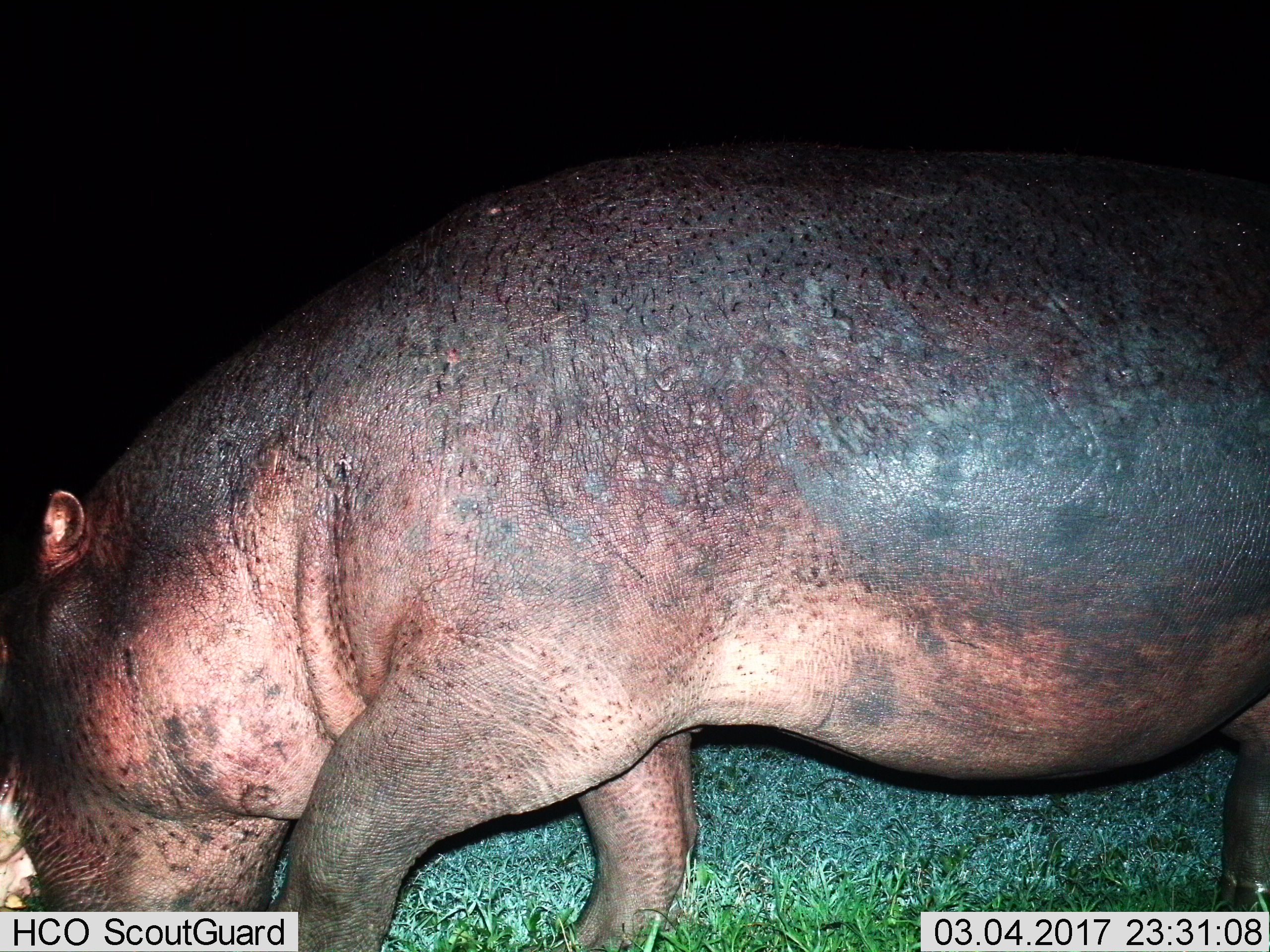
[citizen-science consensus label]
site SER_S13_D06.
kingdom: Animalia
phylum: Chordata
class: Mammalia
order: Artiodactyla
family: Hippopotamidae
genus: Hippopotamus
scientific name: Hippopotamus amphibius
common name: hippopotamus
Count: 1.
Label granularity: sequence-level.